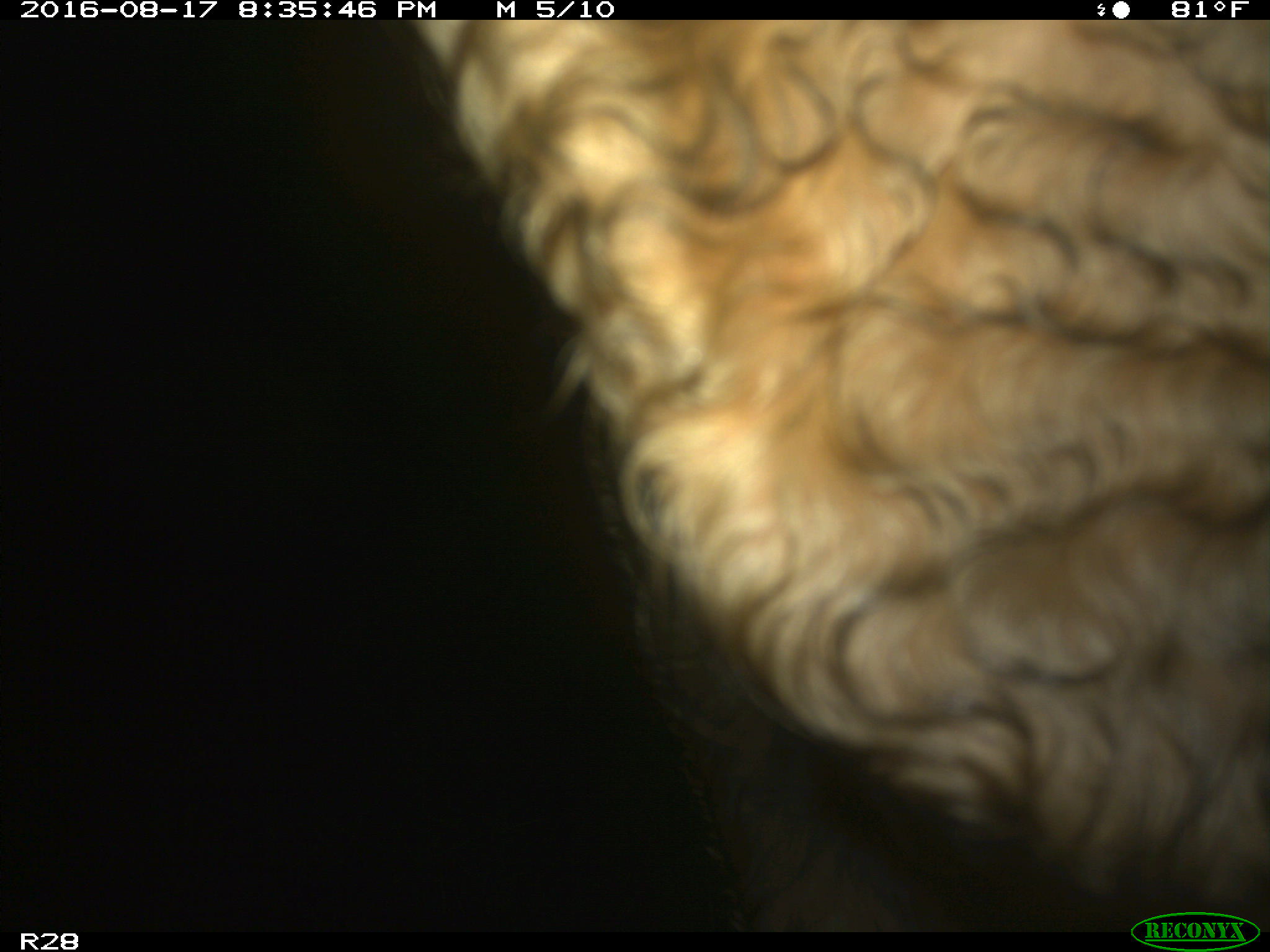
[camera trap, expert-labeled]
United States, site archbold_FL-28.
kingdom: Animalia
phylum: Chordata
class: Mammalia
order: Artiodactyla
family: Bovidae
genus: Bos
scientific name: Bos taurus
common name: domestic cow